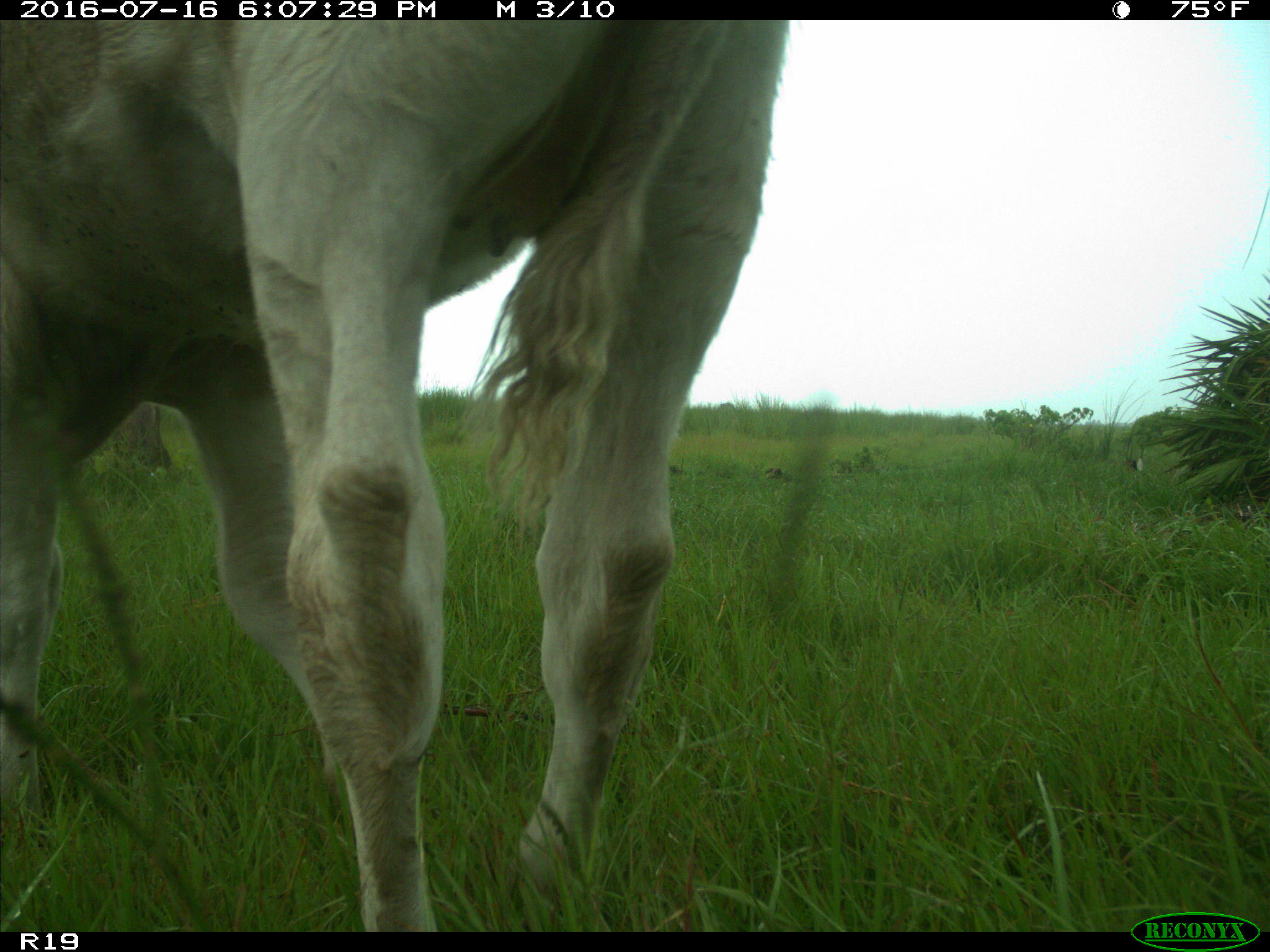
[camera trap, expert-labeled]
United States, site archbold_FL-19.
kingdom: Animalia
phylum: Chordata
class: Mammalia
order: Artiodactyla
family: Bovidae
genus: Bos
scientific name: Bos taurus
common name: domestic cow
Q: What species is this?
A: Bos taurus (domestic cow).